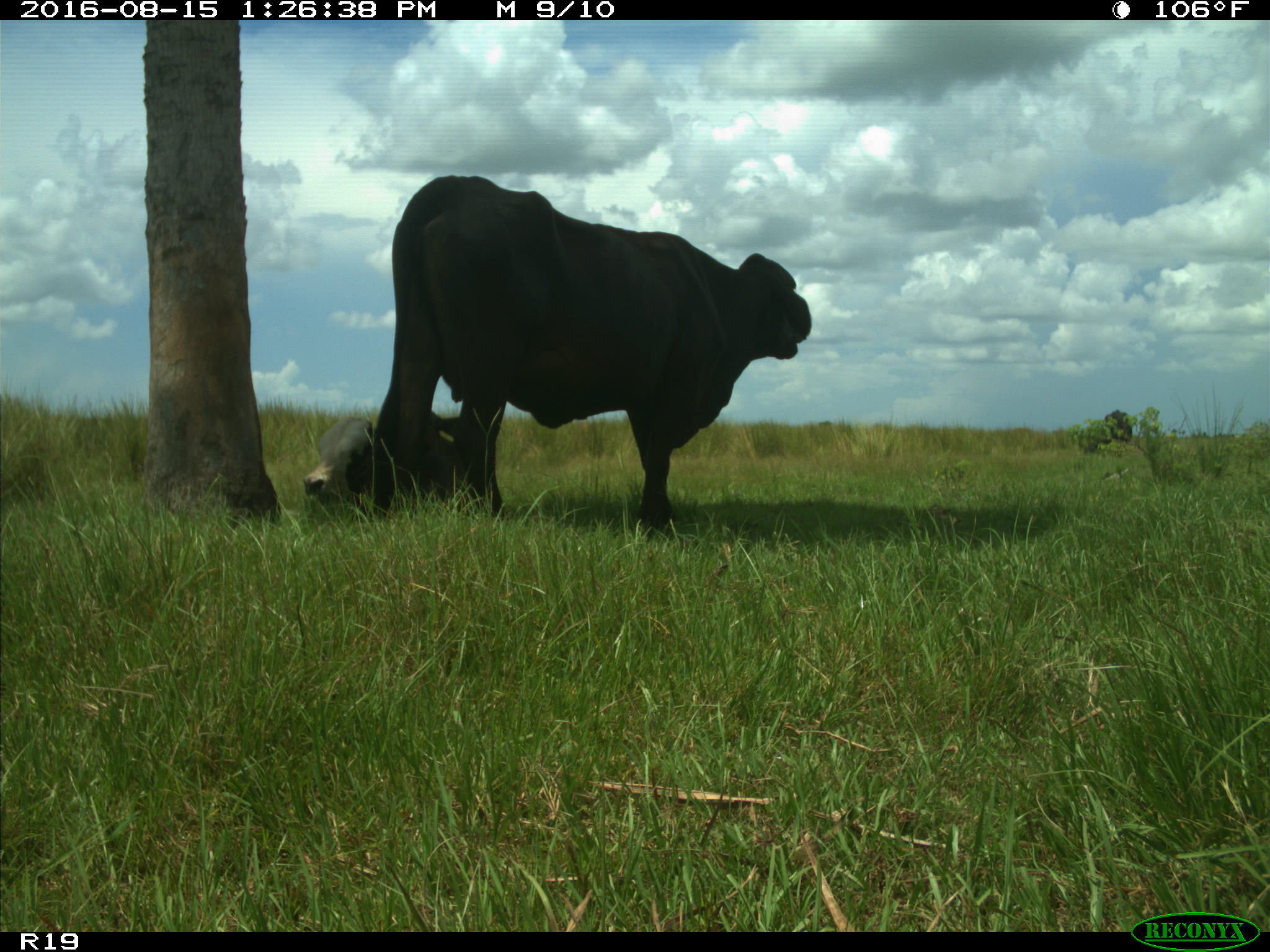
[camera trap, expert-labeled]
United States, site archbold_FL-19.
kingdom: Animalia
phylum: Chordata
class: Mammalia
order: Artiodactyla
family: Bovidae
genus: Bos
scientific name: Bos taurus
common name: domestic cow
Bos taurus (domestic cow).